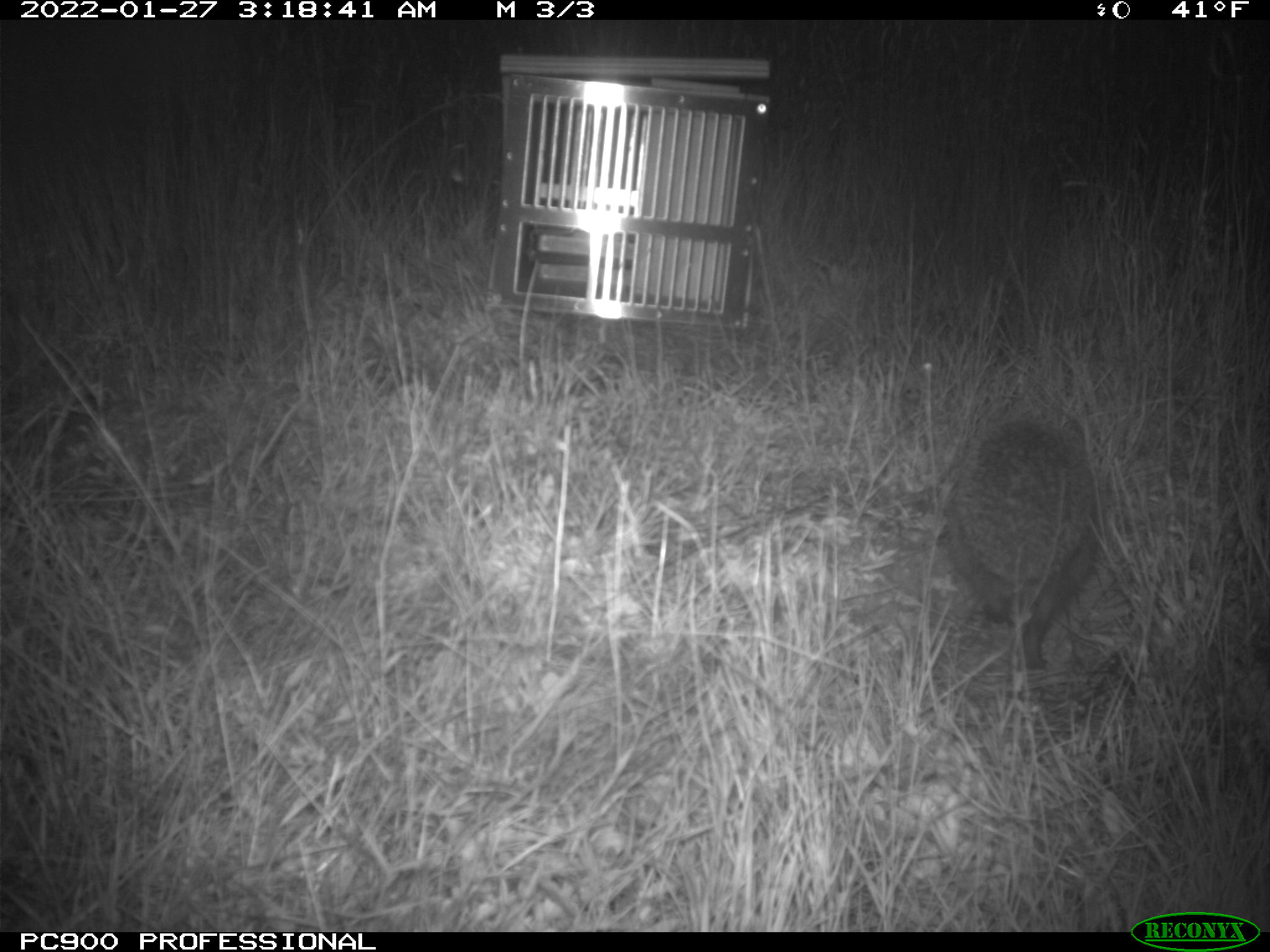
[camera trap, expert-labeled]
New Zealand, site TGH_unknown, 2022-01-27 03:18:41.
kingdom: Animalia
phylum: Chordata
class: Mammalia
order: Eulipotyphla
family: Erinaceidae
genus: Erinaceus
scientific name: Erinaceus europaeus europaeus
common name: european hedgehog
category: hedgehog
Hedgehog (european hedgehog) (Erinaceus europaeus europaeus).